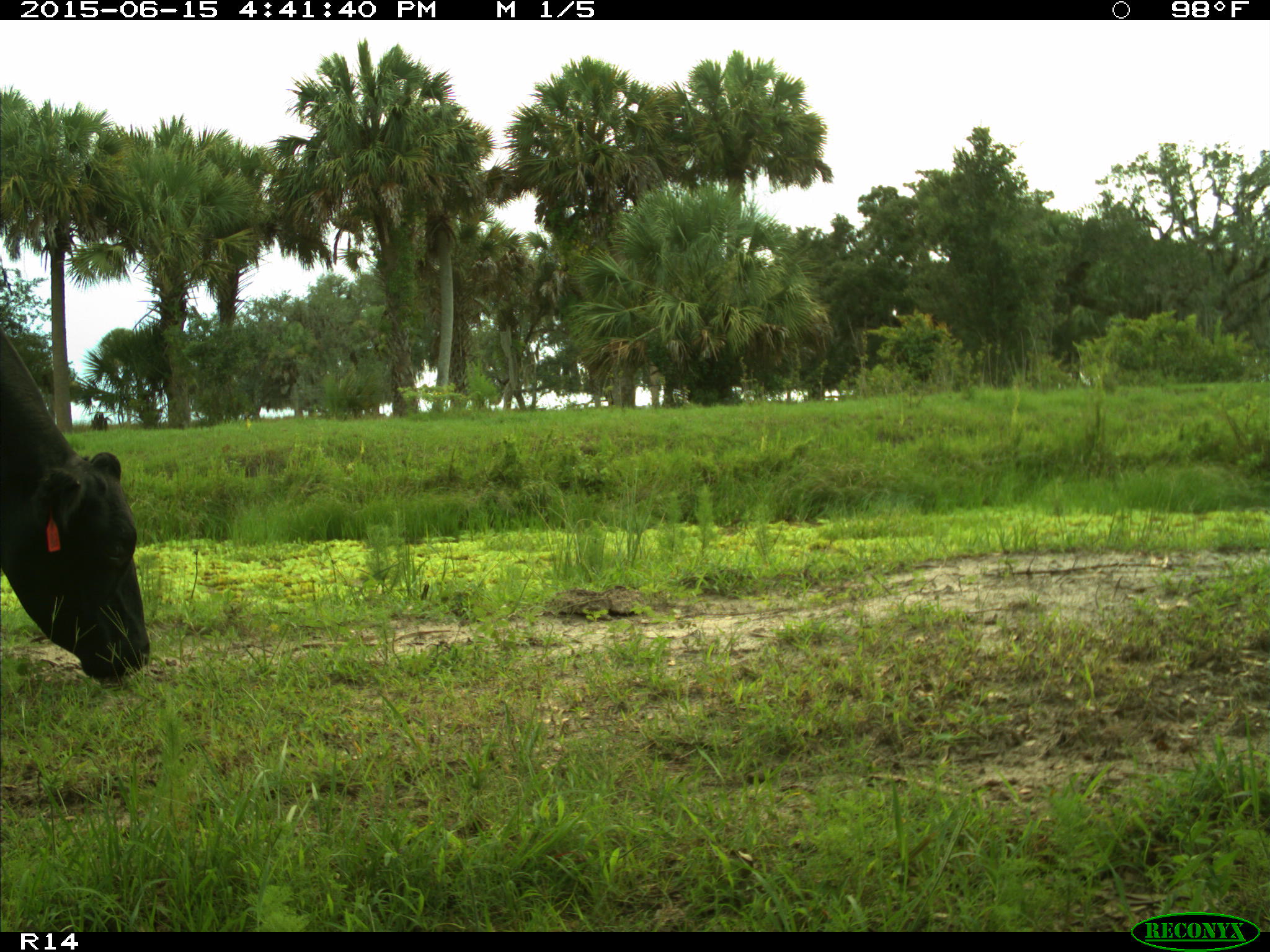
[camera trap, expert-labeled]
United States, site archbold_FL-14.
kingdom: Animalia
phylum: Chordata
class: Mammalia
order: Artiodactyla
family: Bovidae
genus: Bos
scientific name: Bos taurus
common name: domestic cow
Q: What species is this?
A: Bos taurus (domestic cow).